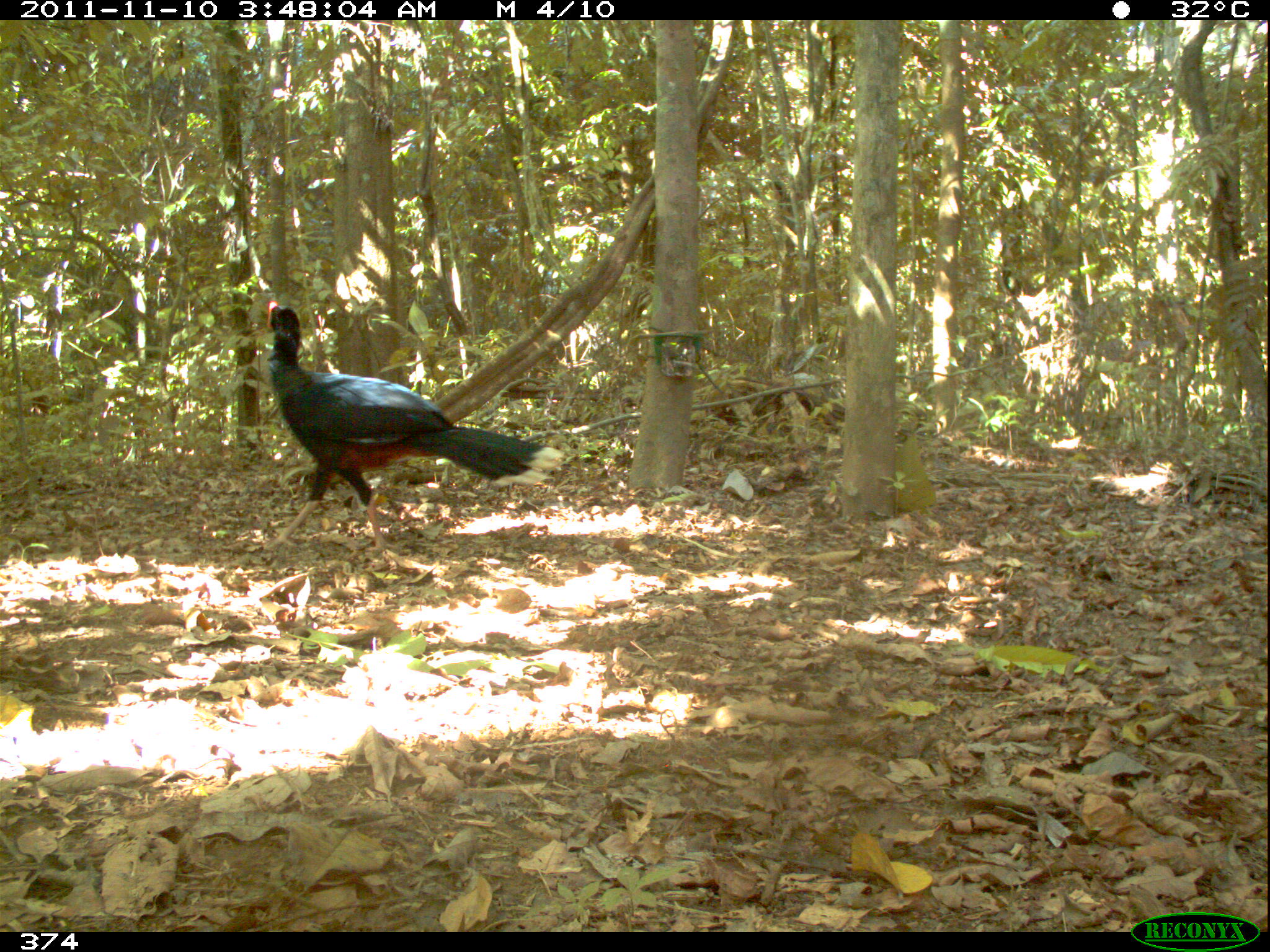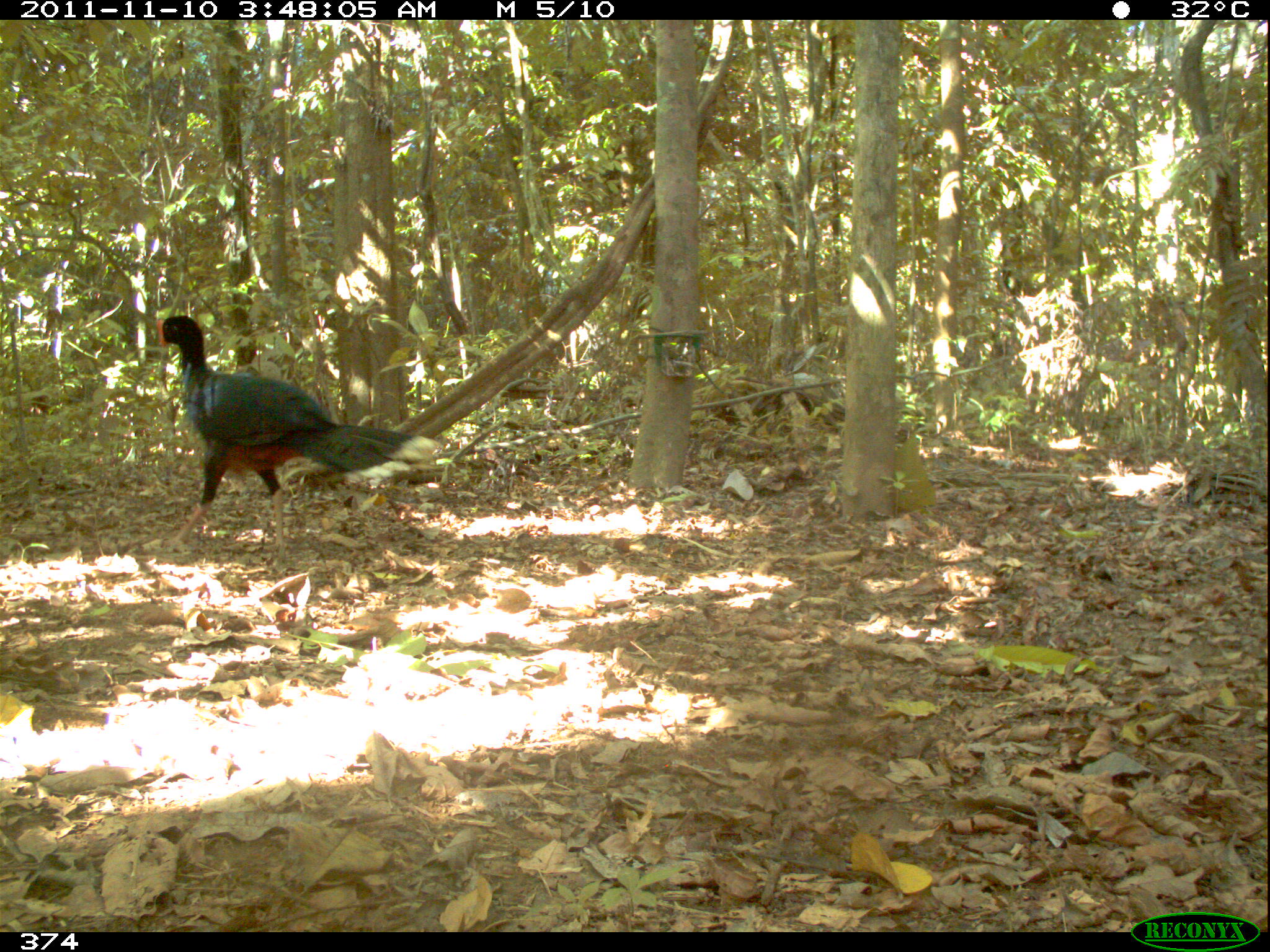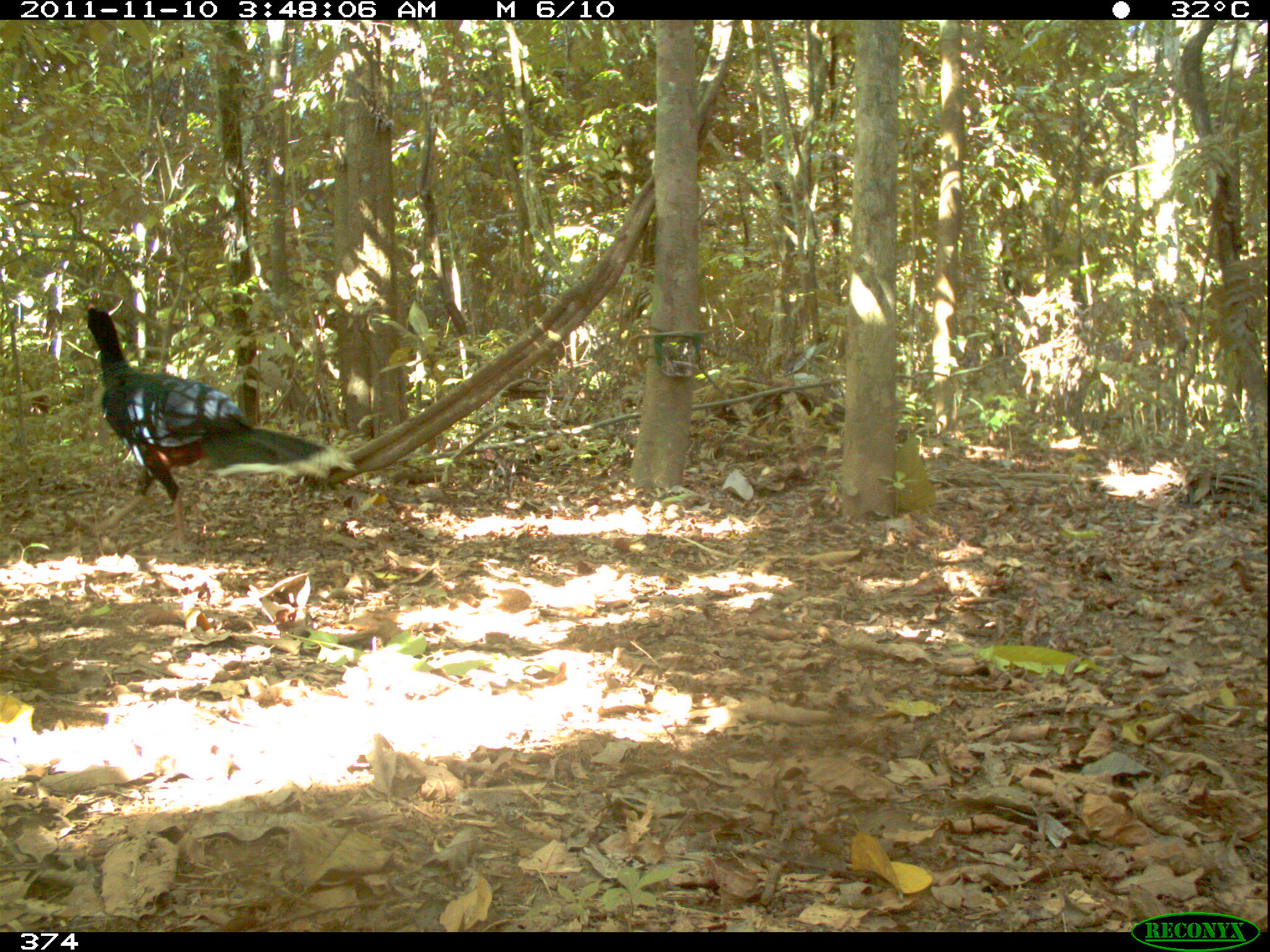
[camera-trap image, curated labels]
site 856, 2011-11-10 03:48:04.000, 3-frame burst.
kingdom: Animalia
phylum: Chordata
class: Aves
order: Galliformes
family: Cracidae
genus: Mitu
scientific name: Mitu tuberosum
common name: razor-billed curassow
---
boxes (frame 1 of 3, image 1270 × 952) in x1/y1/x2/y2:
mitu tuberosum: 256/300/563/556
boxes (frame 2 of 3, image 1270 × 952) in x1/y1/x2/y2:
mitu tuberosum: 154/315/445/551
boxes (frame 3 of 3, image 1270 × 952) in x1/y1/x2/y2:
mitu tuberosum: 85/303/356/552